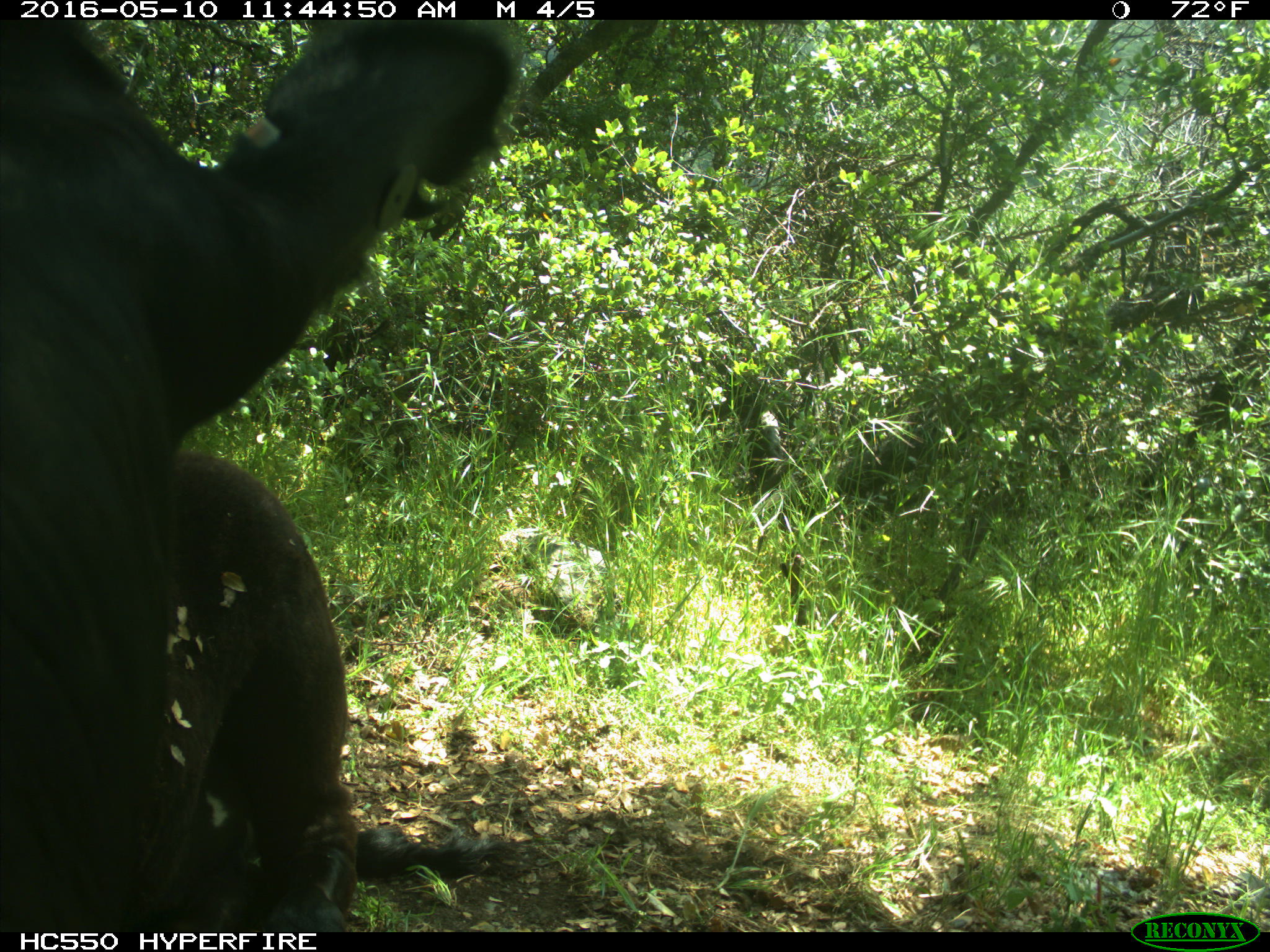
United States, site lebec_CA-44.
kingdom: Animalia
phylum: Chordata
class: Mammalia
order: Artiodactyla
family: Bovidae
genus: Bos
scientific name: Bos taurus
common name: domestic cow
Bos taurus (domestic cow).